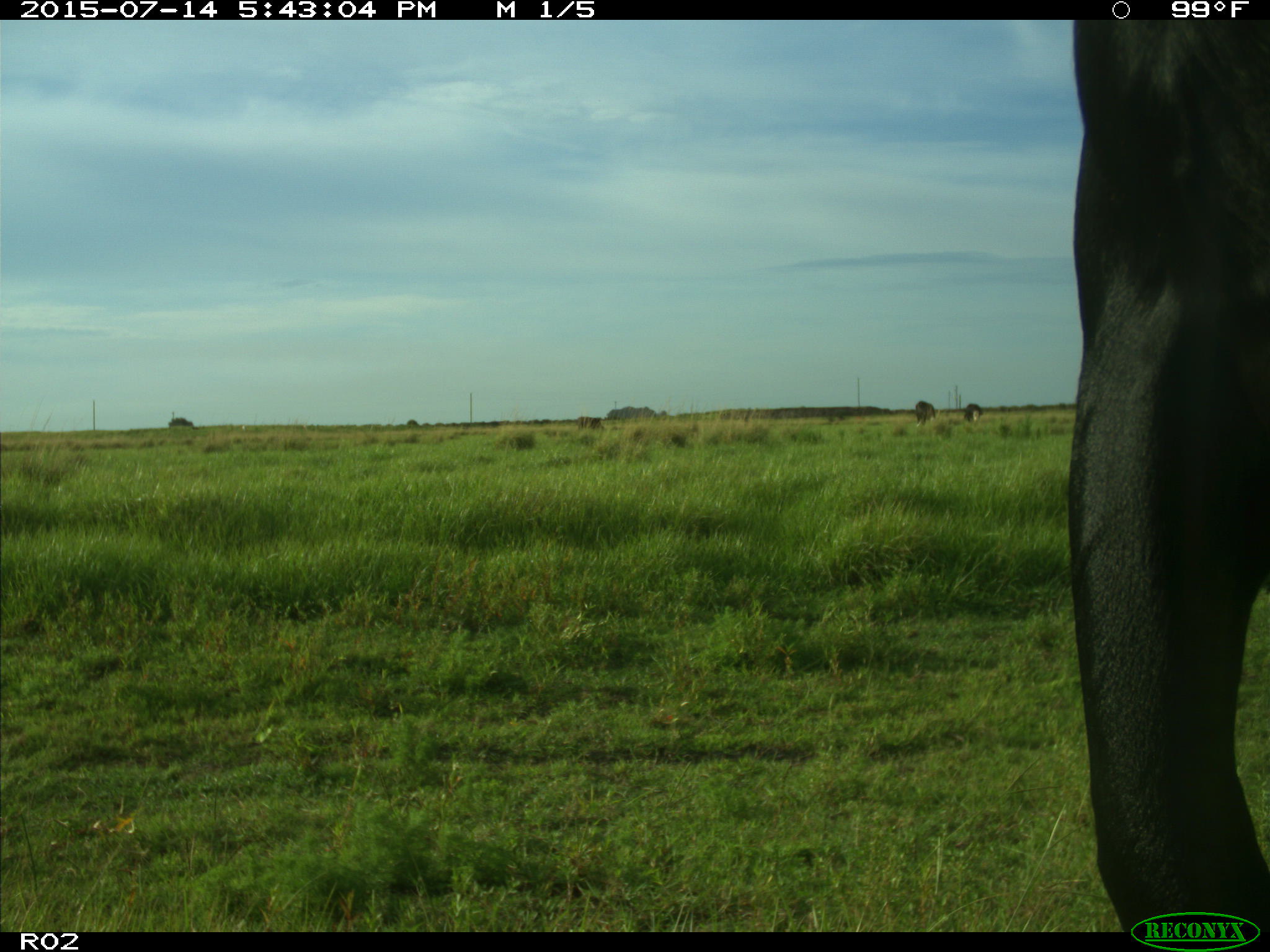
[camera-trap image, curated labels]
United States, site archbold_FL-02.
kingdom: Animalia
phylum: Chordata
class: Mammalia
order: Artiodactyla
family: Bovidae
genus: Bos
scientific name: Bos taurus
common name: domestic cow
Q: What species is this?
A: Bos taurus (domestic cow).